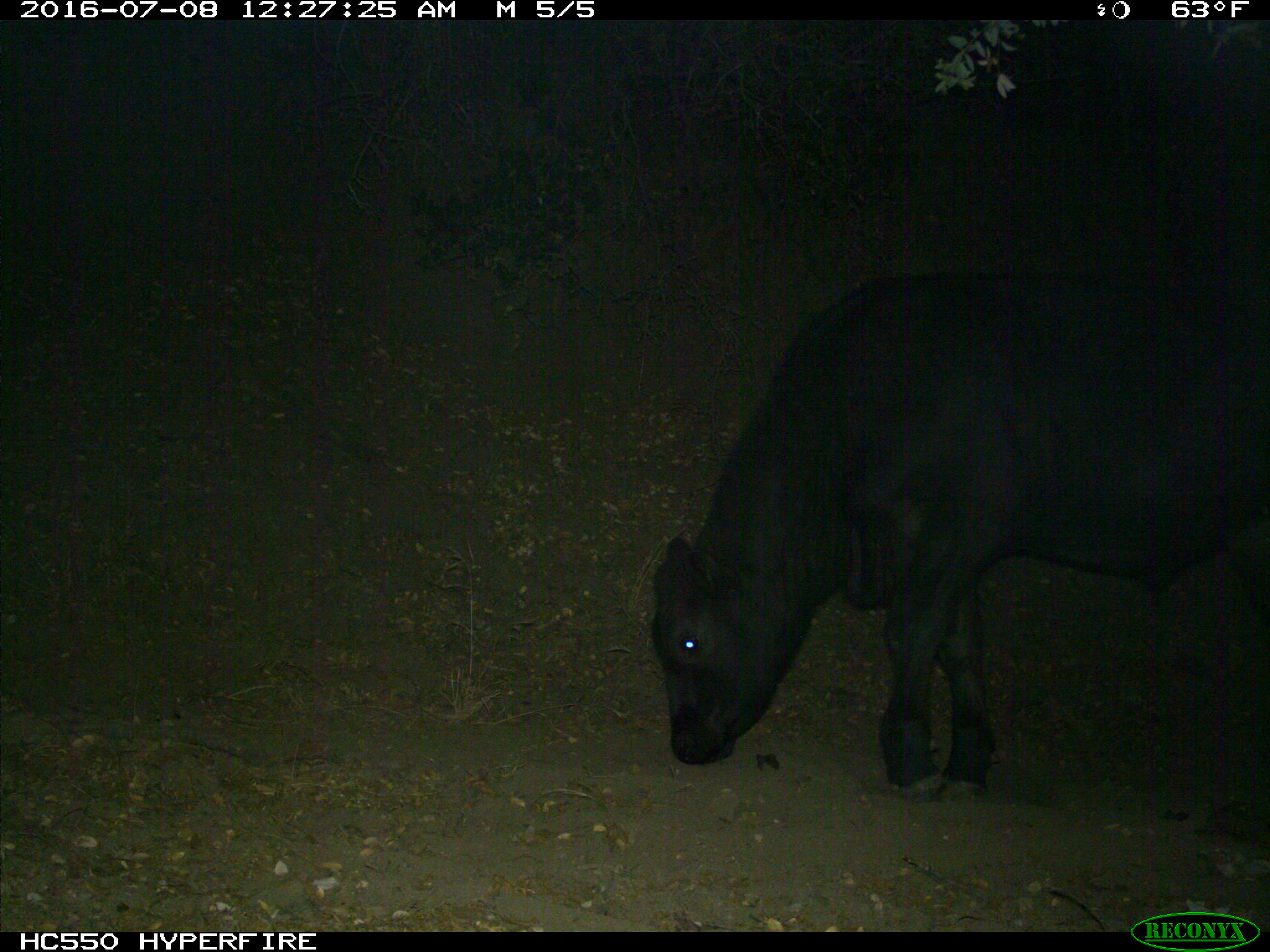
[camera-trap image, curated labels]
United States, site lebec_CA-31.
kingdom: Animalia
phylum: Chordata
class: Mammalia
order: Artiodactyla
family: Bovidae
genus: Bos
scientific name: Bos taurus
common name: domestic cow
Bos taurus (domestic cow).